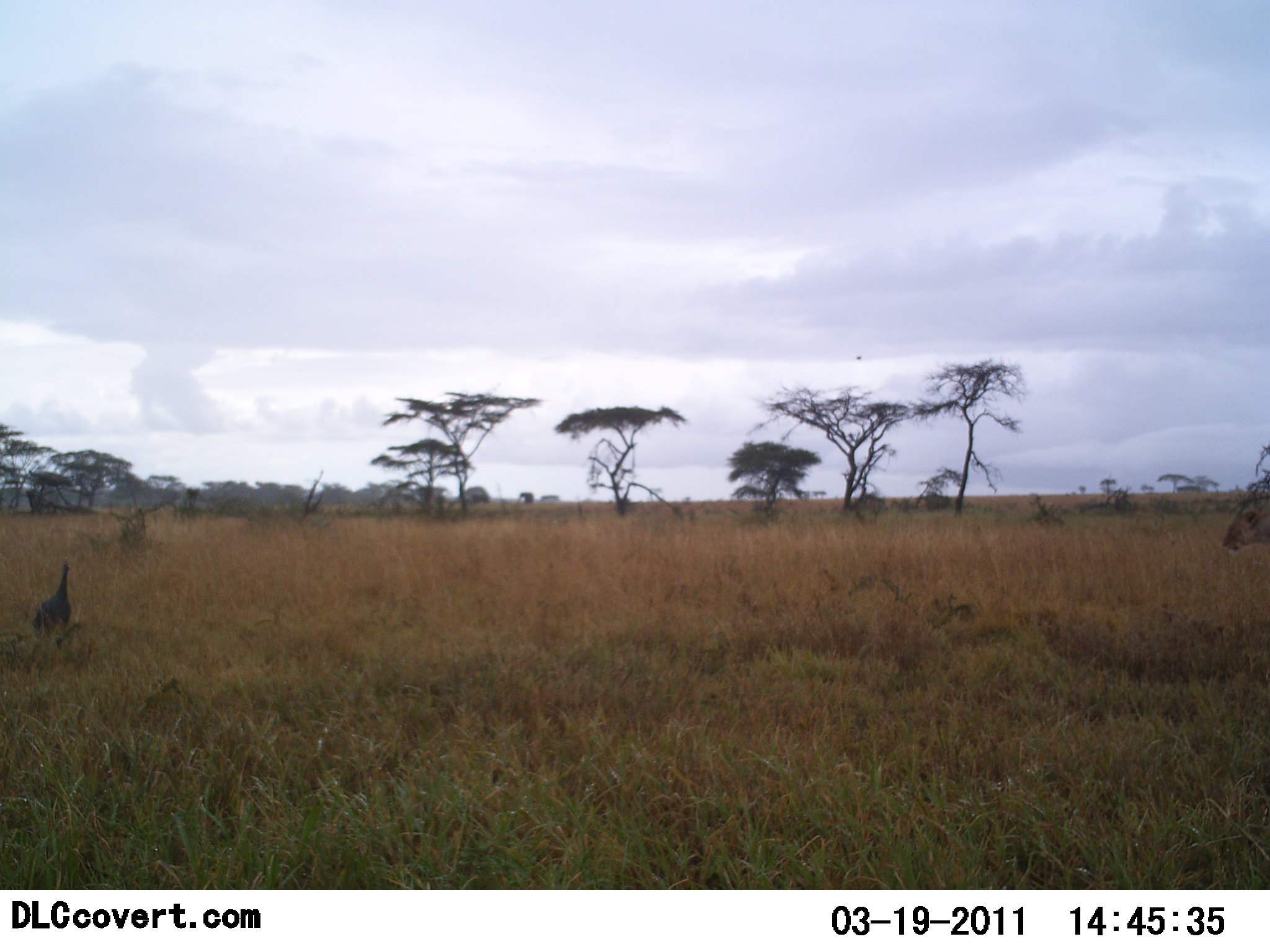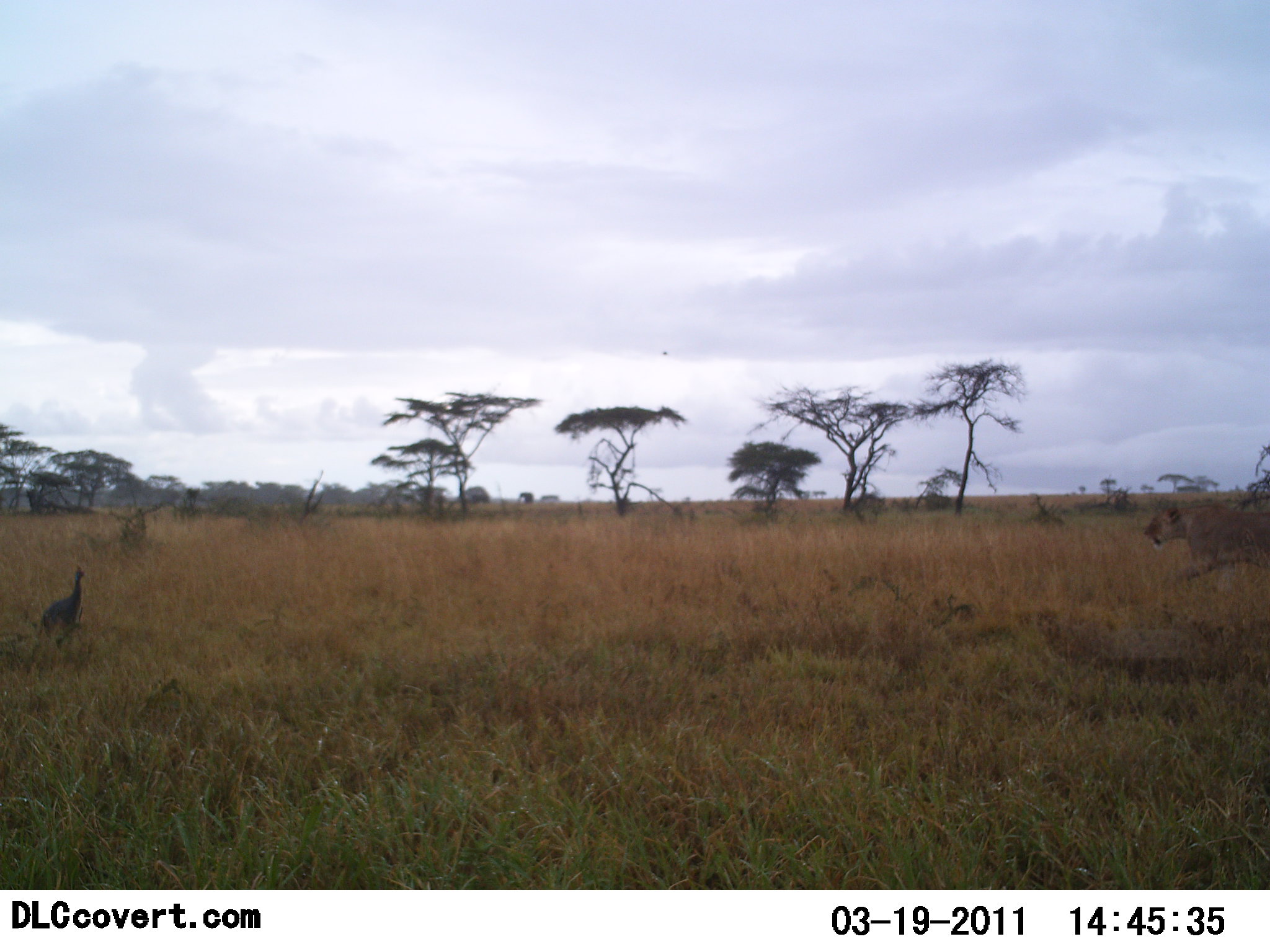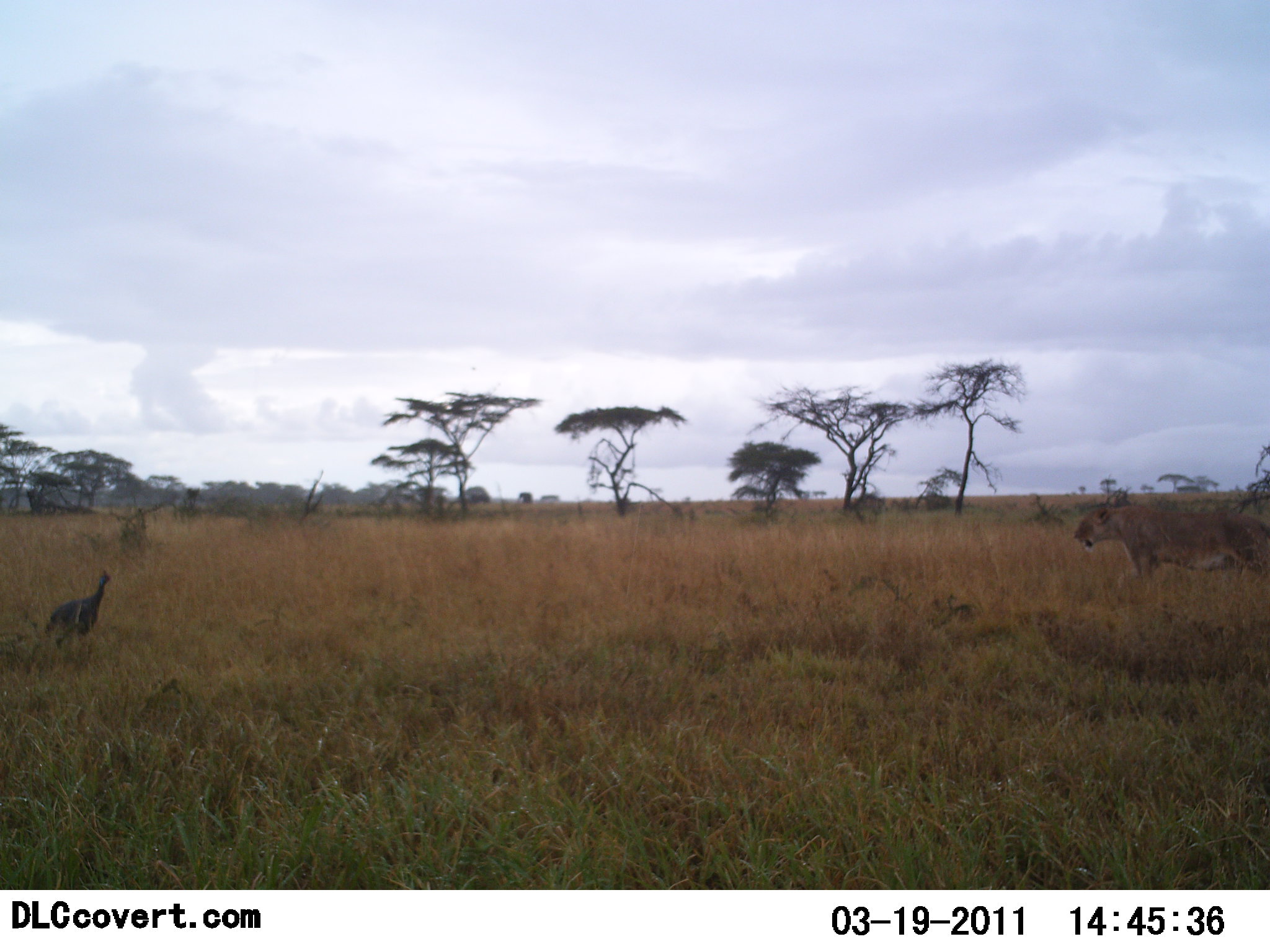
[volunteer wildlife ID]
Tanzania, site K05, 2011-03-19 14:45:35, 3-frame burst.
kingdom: Animalia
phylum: Chordata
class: Aves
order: Galliformes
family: Numididae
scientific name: Numididae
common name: guinea fowl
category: guineafowl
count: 1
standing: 50%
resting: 0%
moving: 50%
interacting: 7%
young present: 0%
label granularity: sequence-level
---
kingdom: Animalia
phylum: Chordata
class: Mammalia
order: Carnivora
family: Felidae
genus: Panthera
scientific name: Panthera leo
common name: lion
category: lionfemale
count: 1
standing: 8%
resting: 0%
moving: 92%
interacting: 8%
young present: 0%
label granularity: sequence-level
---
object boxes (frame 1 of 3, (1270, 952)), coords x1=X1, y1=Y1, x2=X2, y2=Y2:
animal: x1=28, y1=561, x2=74, y2=669; x1=31, y1=560, x2=79, y2=645; x1=1221, y1=508, x2=1269, y2=556; x1=1222, y1=508, x2=1270, y2=556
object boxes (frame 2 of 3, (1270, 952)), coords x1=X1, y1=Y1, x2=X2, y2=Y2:
animal: x1=1142, y1=501, x2=1270, y2=597; x1=1143, y1=504, x2=1270, y2=590; x1=31, y1=560, x2=84, y2=647; x1=40, y1=564, x2=88, y2=653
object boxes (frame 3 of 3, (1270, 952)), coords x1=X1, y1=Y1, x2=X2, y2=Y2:
animal: x1=1071, y1=505, x2=1270, y2=598; x1=1071, y1=500, x2=1270, y2=589; x1=43, y1=570, x2=112, y2=655; x1=41, y1=562, x2=109, y2=647